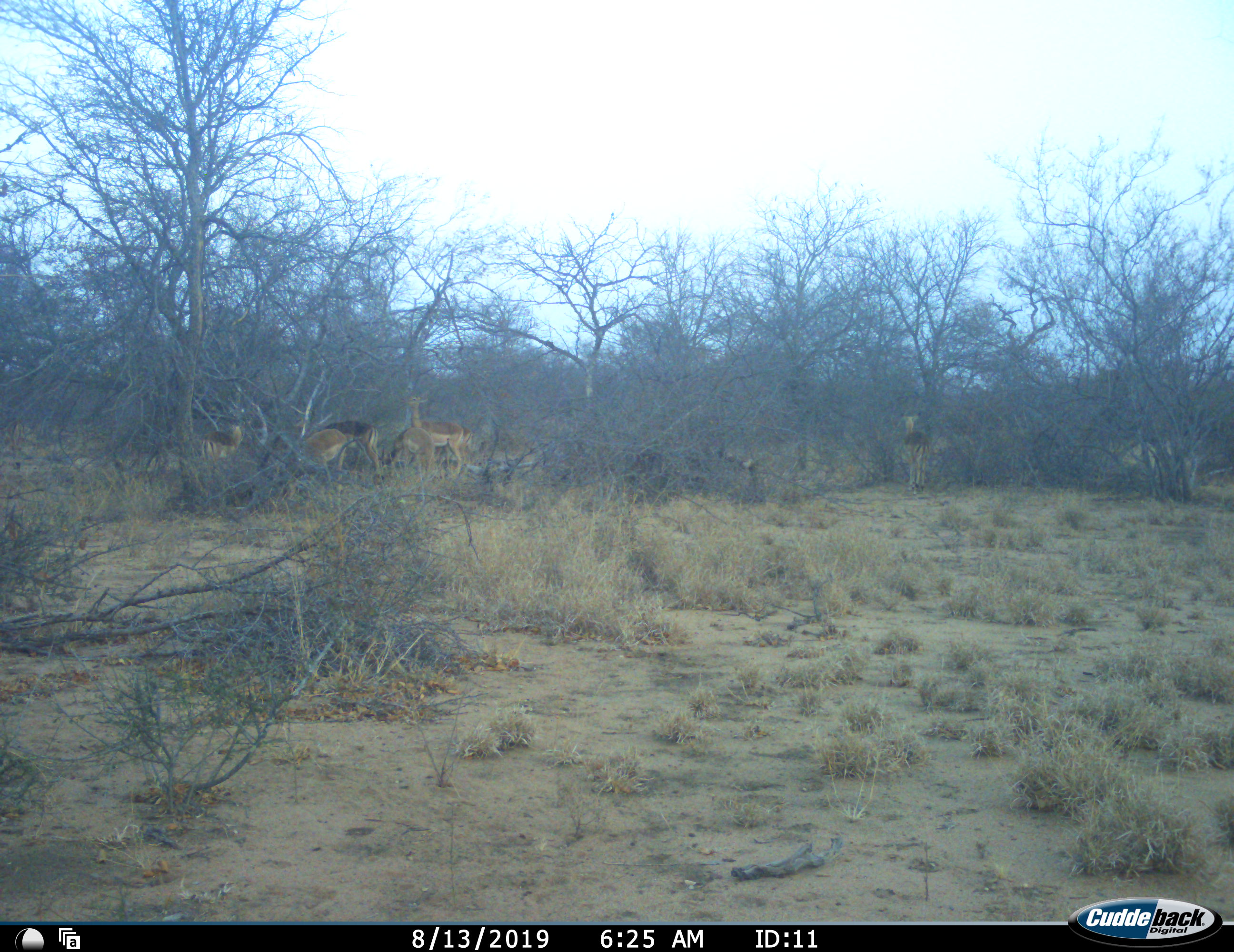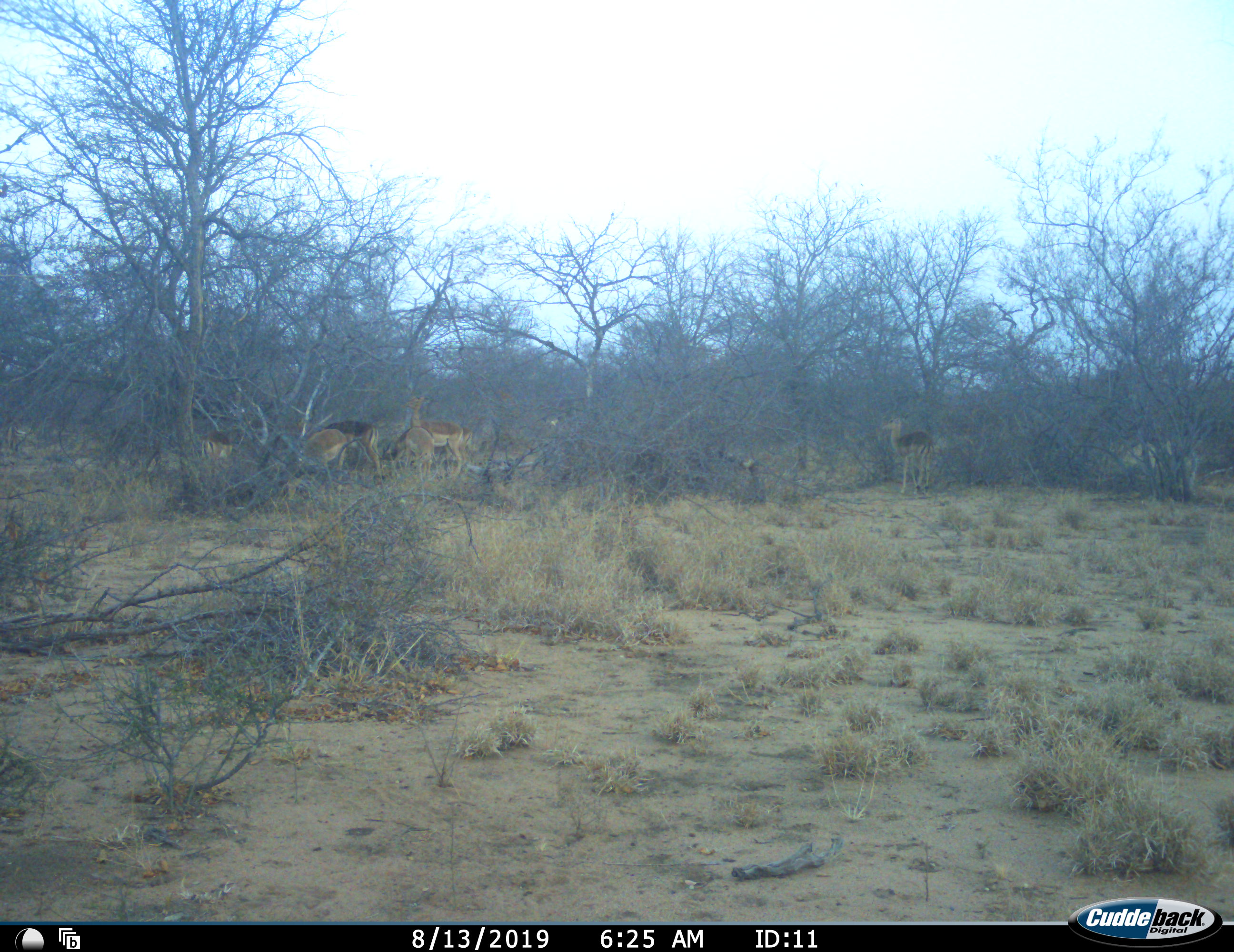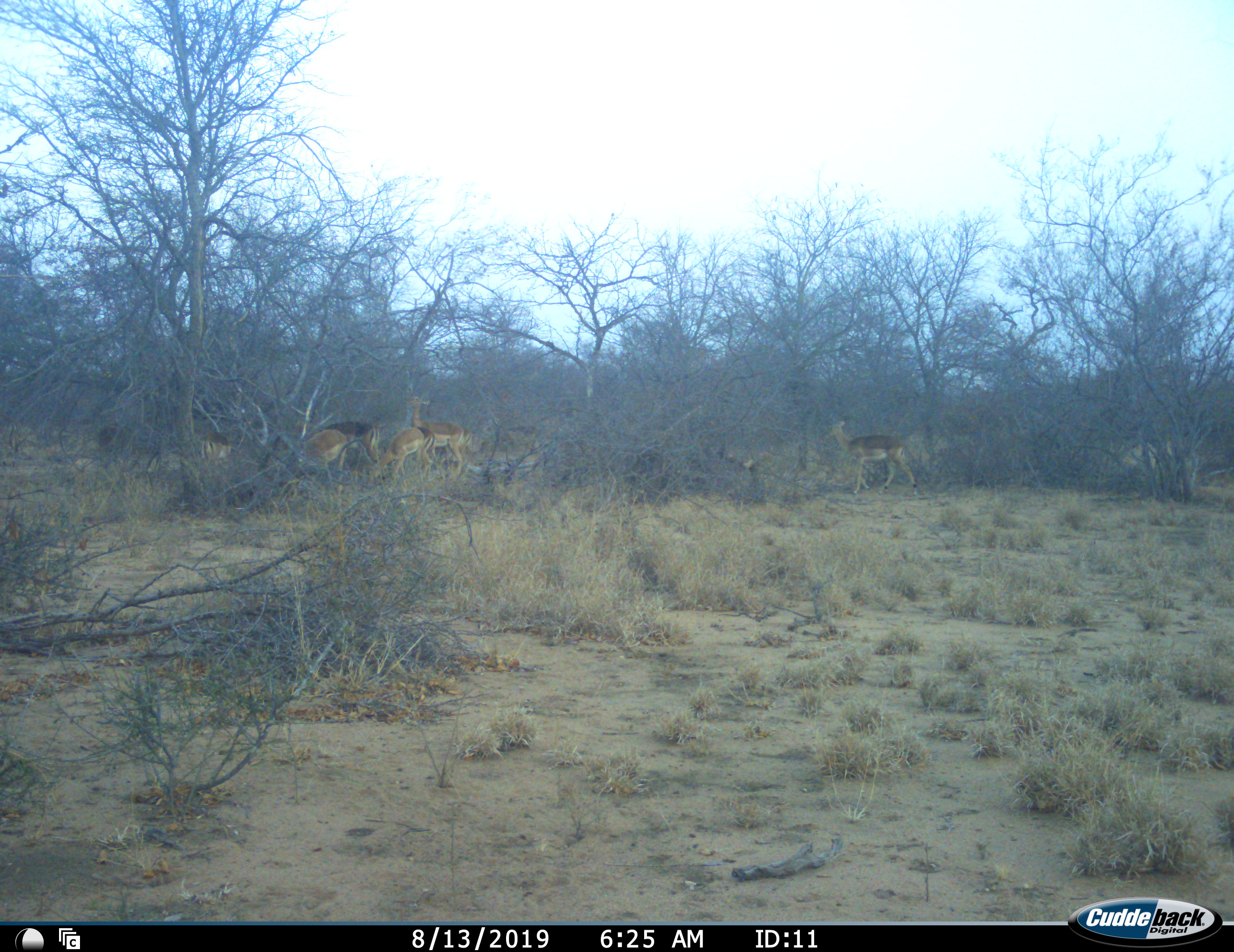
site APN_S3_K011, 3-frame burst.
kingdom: Animalia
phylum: Chordata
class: Mammalia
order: Artiodactyla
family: Bovidae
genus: Aepyceros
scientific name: Aepyceros melampus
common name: impala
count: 7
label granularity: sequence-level